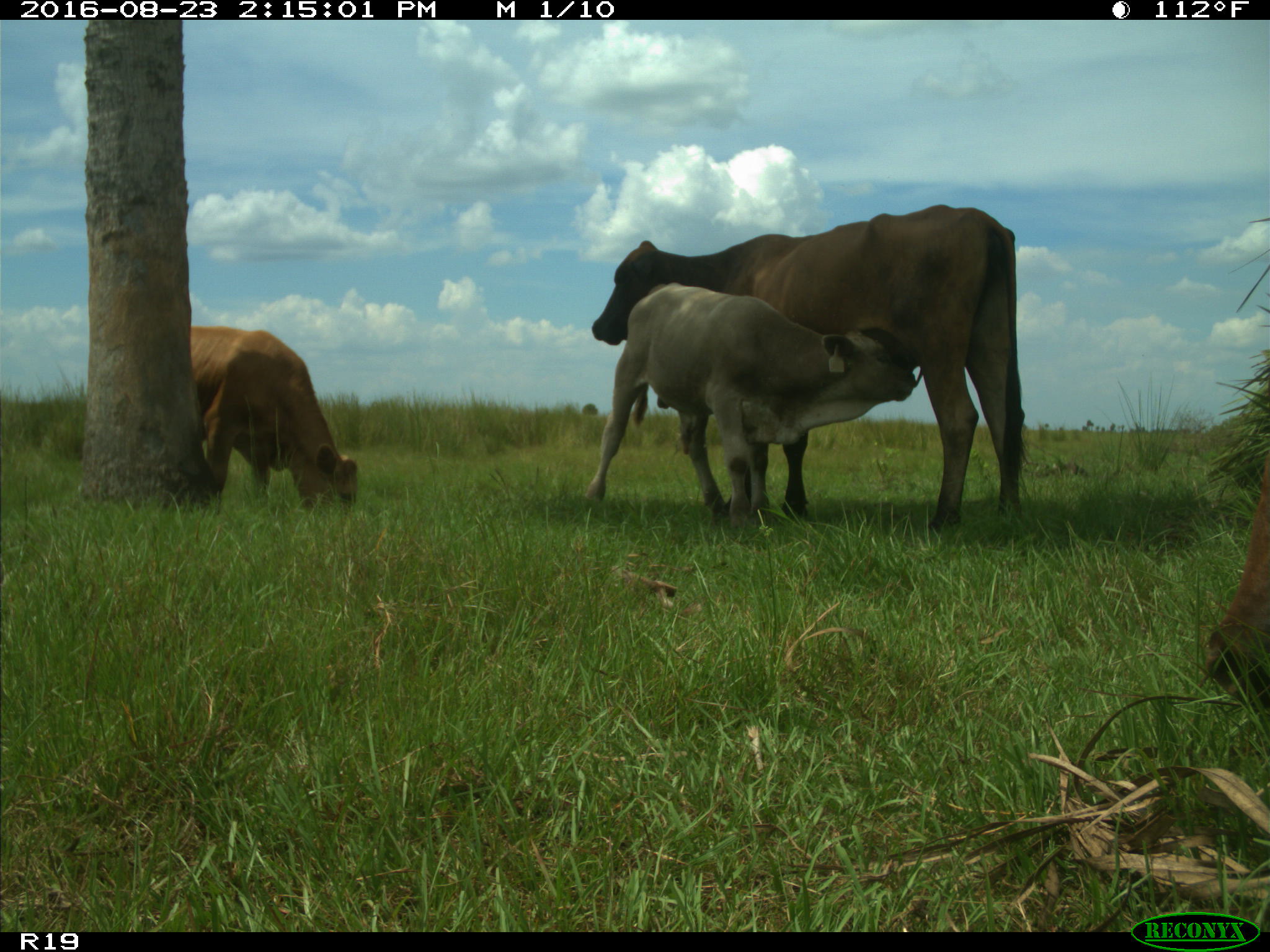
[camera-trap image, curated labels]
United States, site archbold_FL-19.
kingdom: Animalia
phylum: Chordata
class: Mammalia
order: Artiodactyla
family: Bovidae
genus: Bos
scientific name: Bos taurus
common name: domestic cow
Bos taurus (domestic cow).